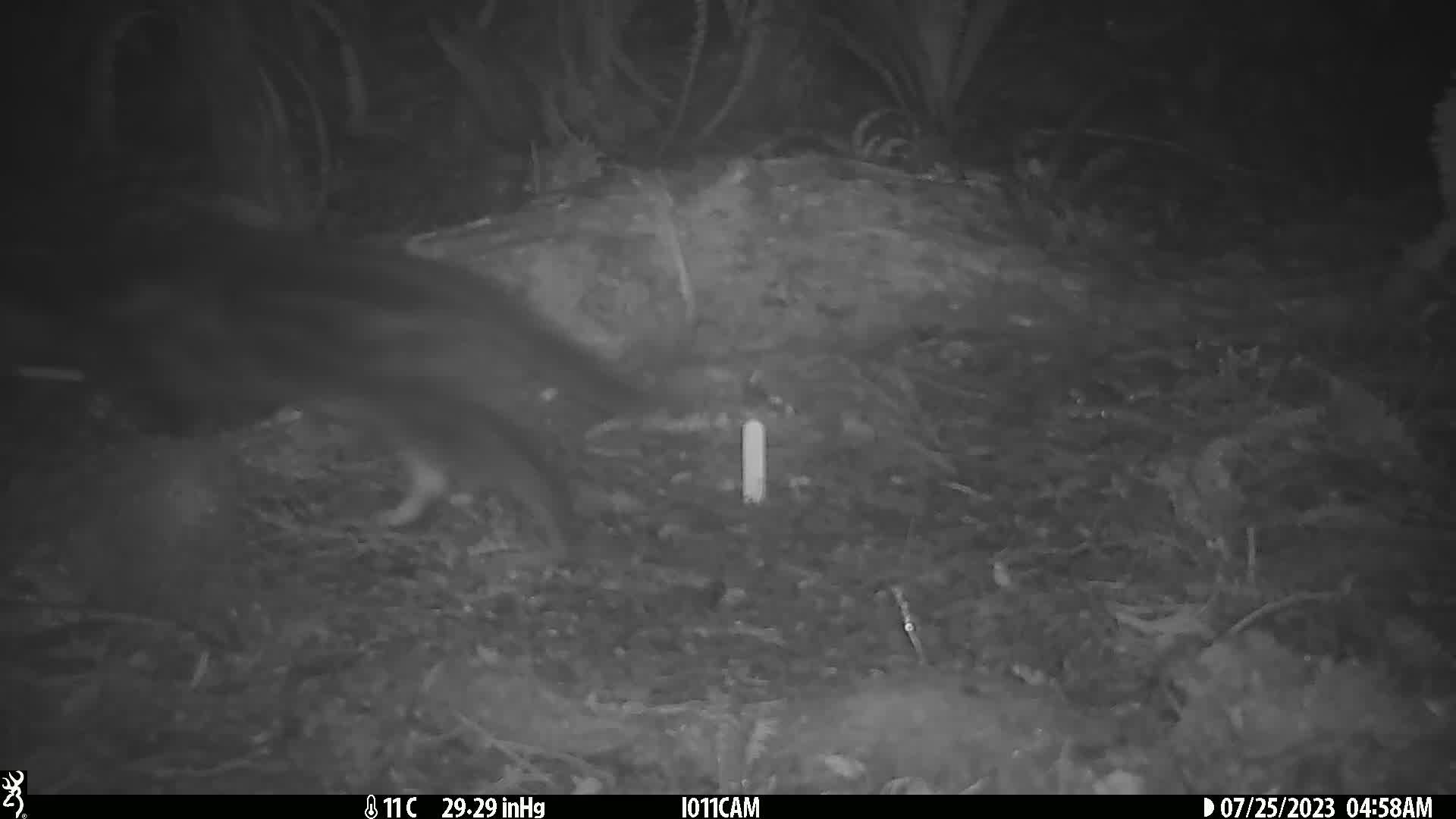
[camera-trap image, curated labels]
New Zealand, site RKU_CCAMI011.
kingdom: Animalia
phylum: Chordata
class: Mammalia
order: Carnivora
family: Felidae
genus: Felis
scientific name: Felis catus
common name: domestic cat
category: cat